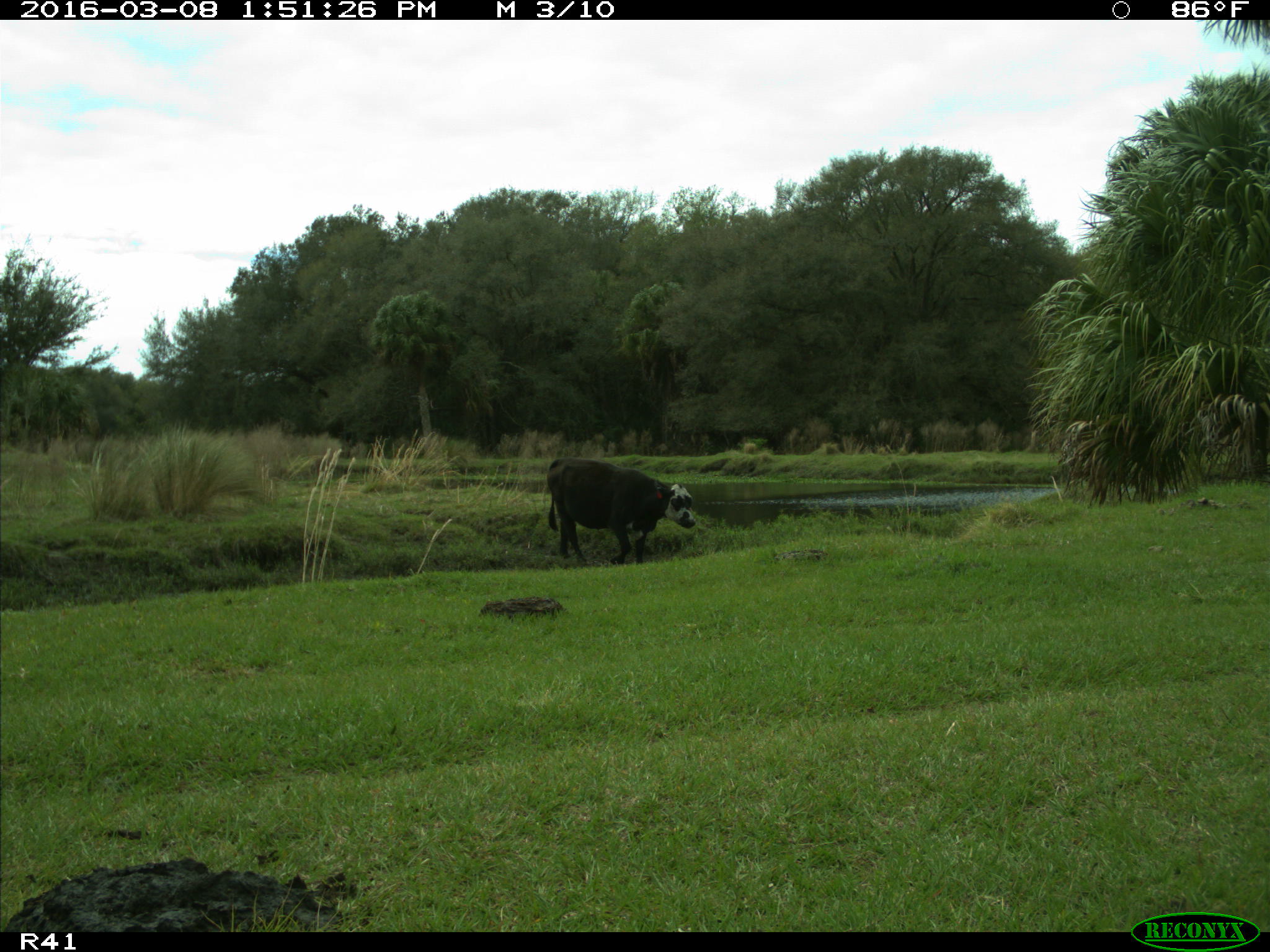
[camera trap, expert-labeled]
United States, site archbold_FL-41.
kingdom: Animalia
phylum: Chordata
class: Mammalia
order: Artiodactyla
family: Bovidae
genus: Bos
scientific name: Bos taurus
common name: domestic cow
Bos taurus (domestic cow).